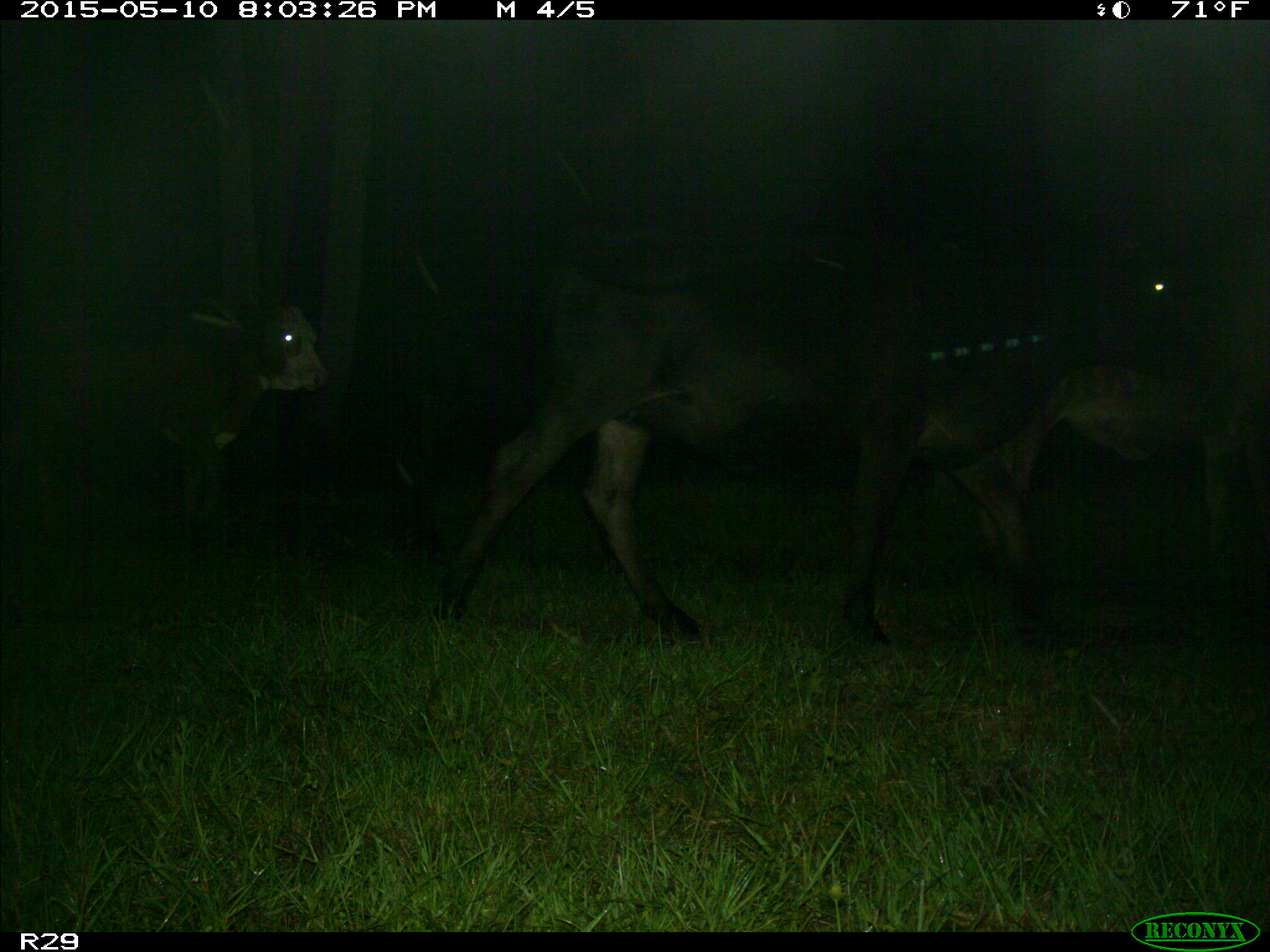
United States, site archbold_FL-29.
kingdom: Animalia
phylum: Chordata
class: Mammalia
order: Artiodactyla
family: Bovidae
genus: Bos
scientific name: Bos taurus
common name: domestic cow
Bos taurus (domestic cow).